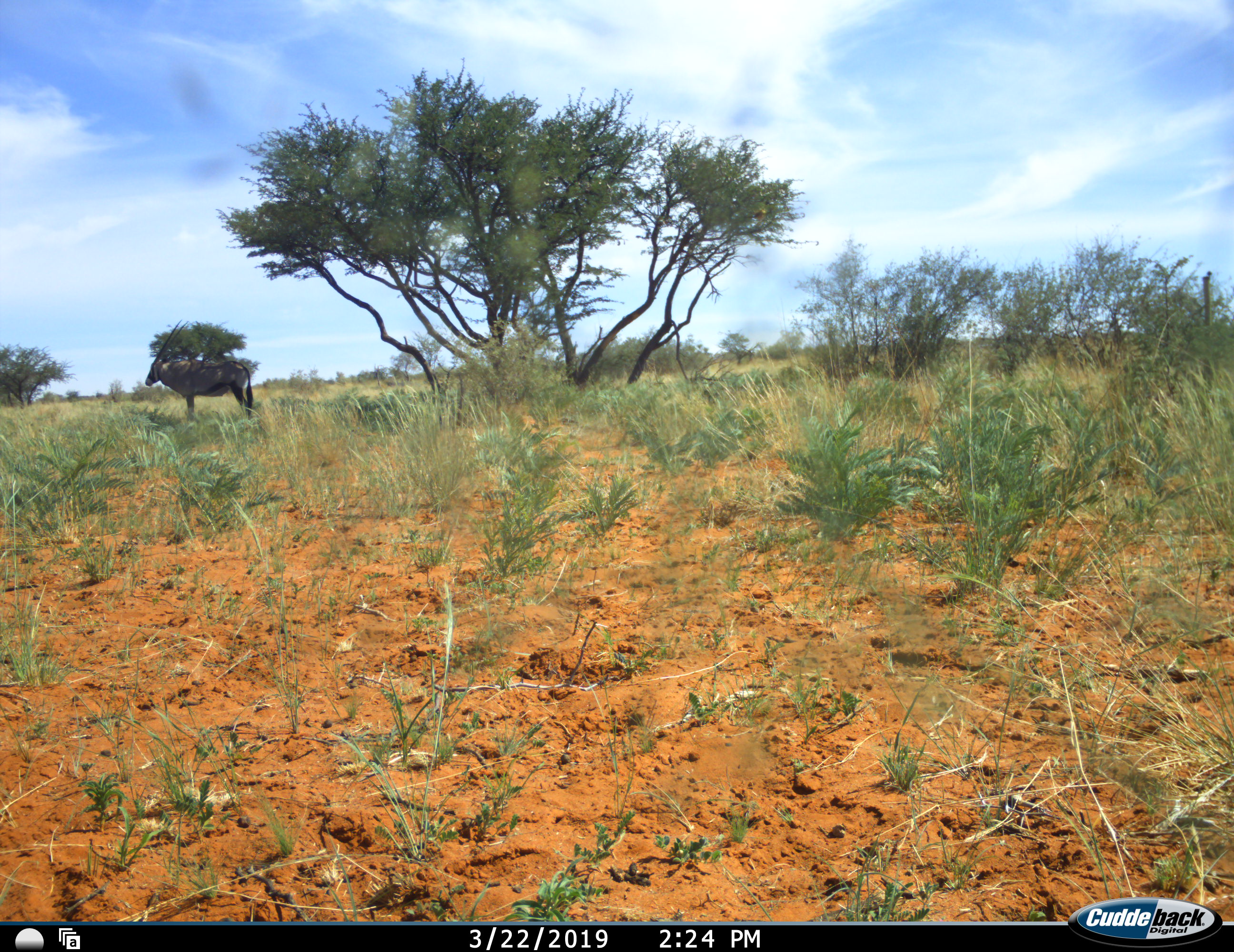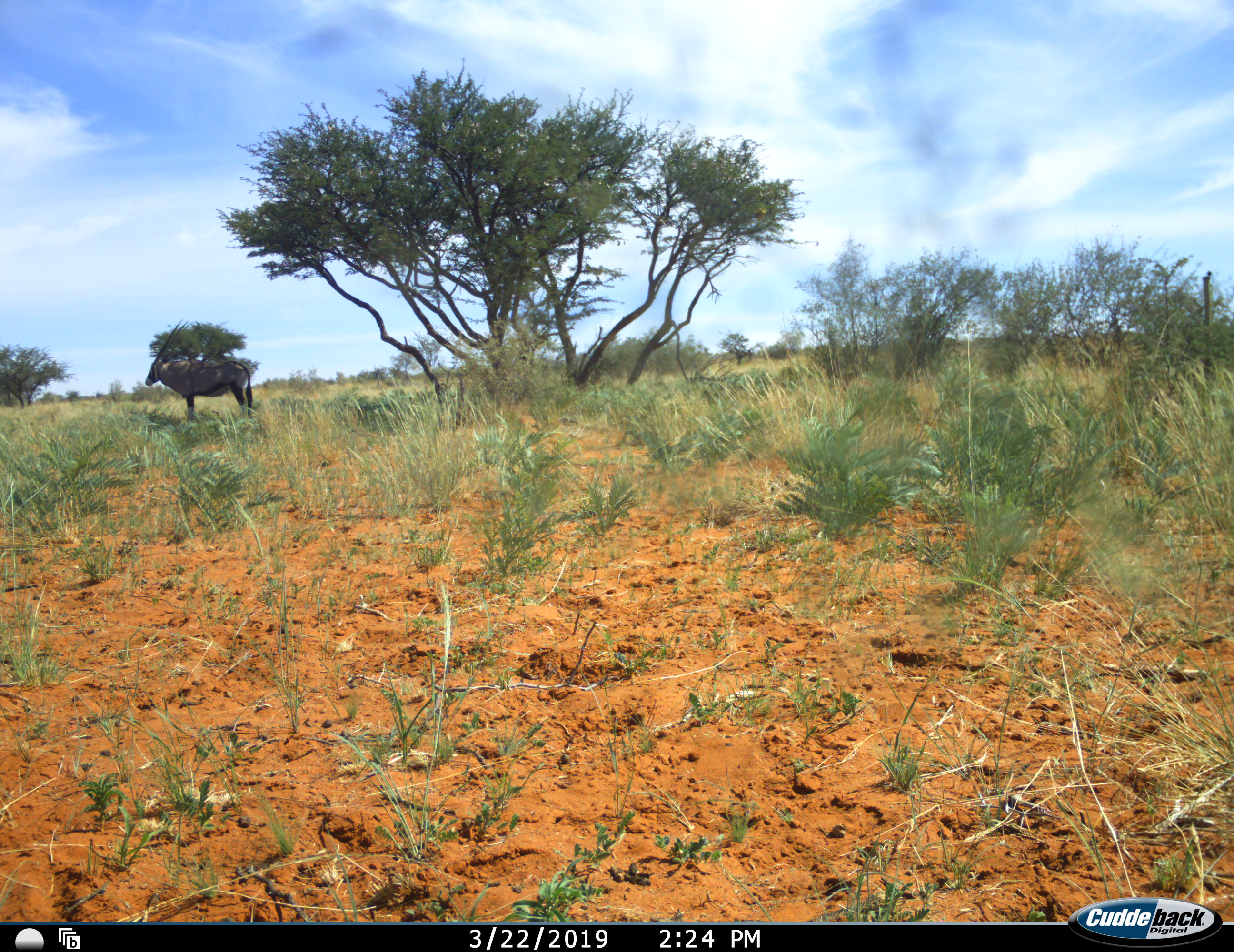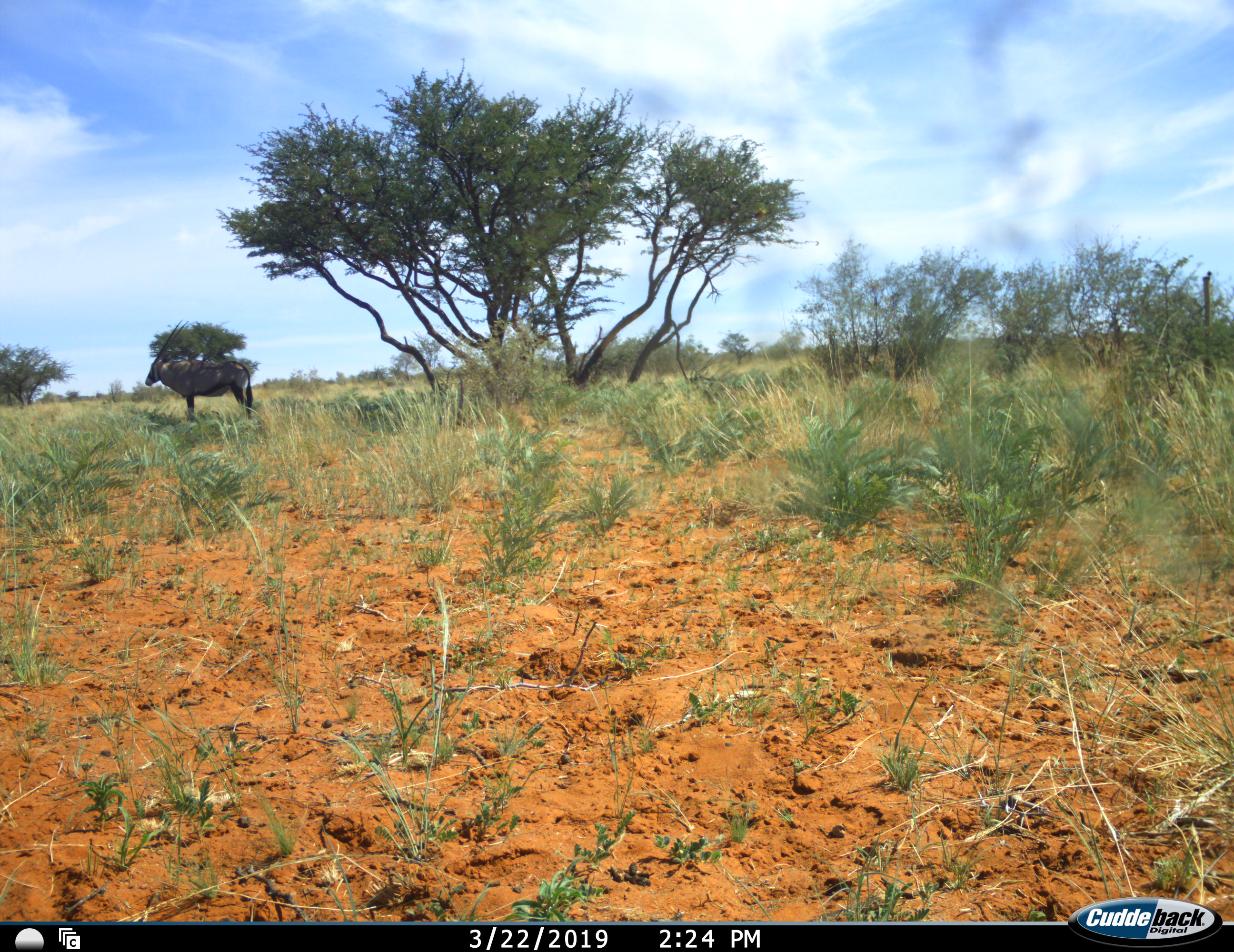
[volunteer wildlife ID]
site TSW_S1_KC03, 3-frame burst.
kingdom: Animalia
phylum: Chordata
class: Mammalia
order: Artiodactyla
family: Bovidae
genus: Oryx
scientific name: Oryx gazella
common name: gemsbok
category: oryx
Oryx (gemsbok) (Oryx gazella), count 1. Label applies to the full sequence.